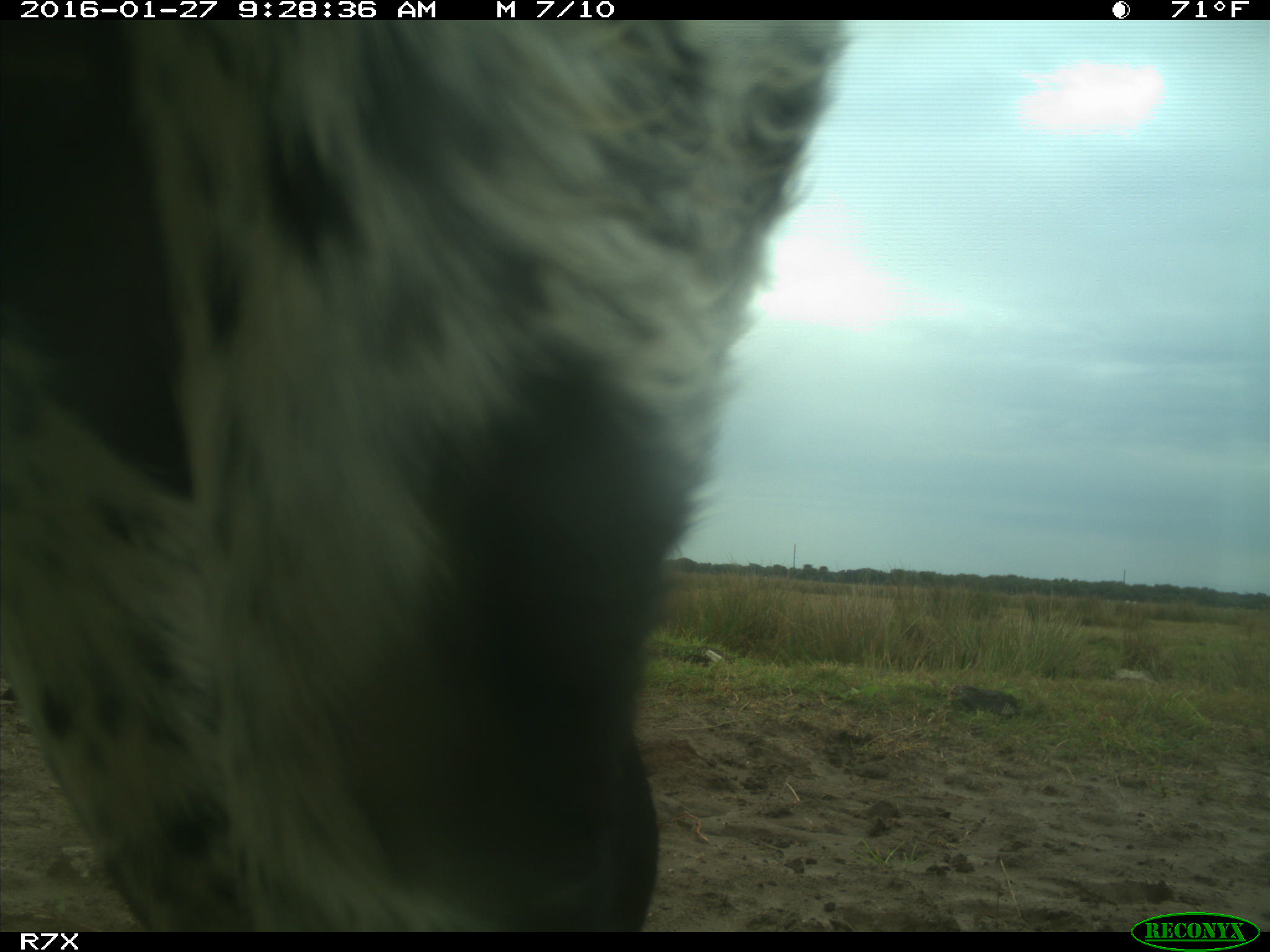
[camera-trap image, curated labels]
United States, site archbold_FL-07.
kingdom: Animalia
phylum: Chordata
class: Mammalia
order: Artiodactyla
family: Bovidae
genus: Bos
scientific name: Bos taurus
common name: domestic cow